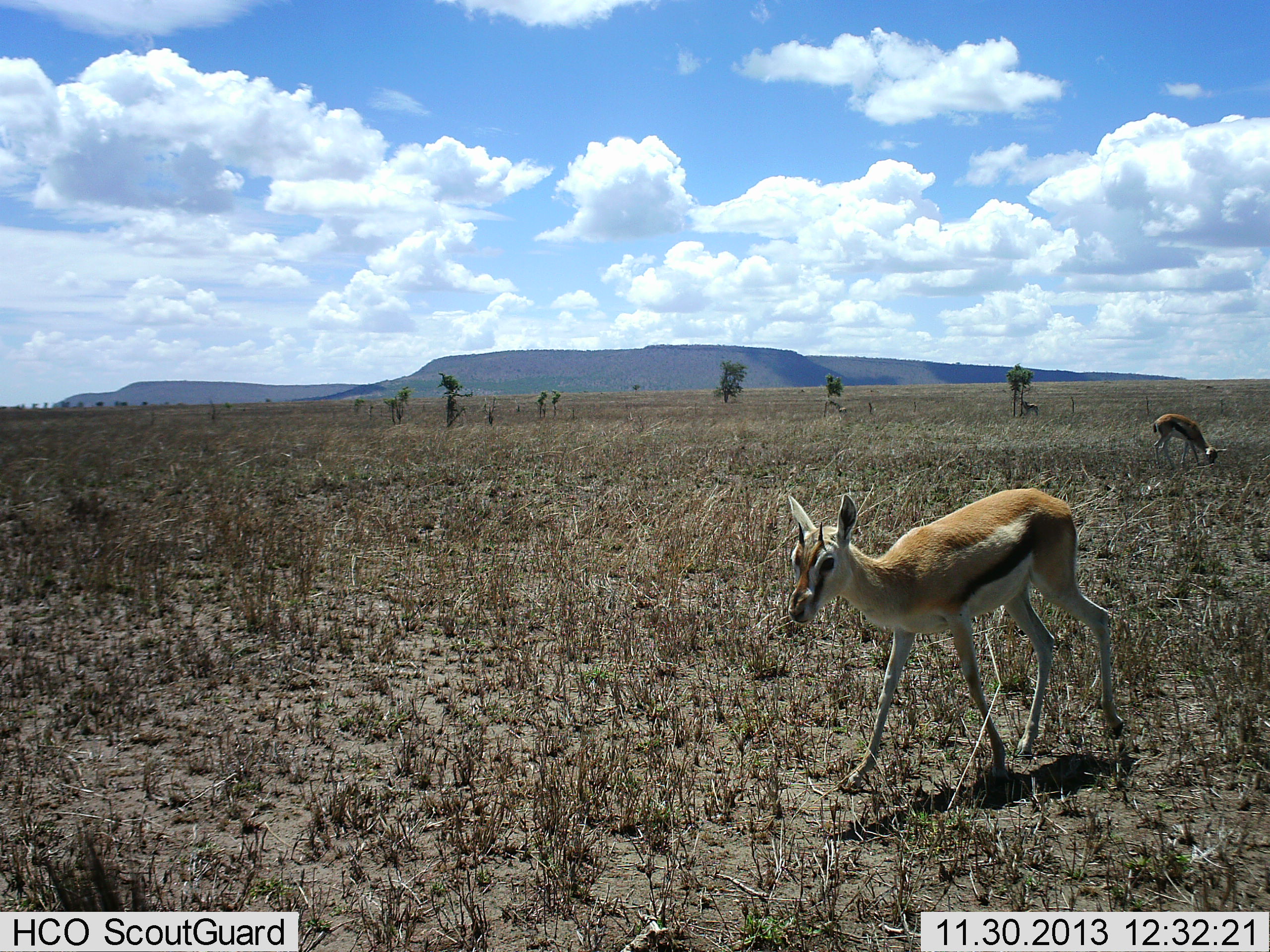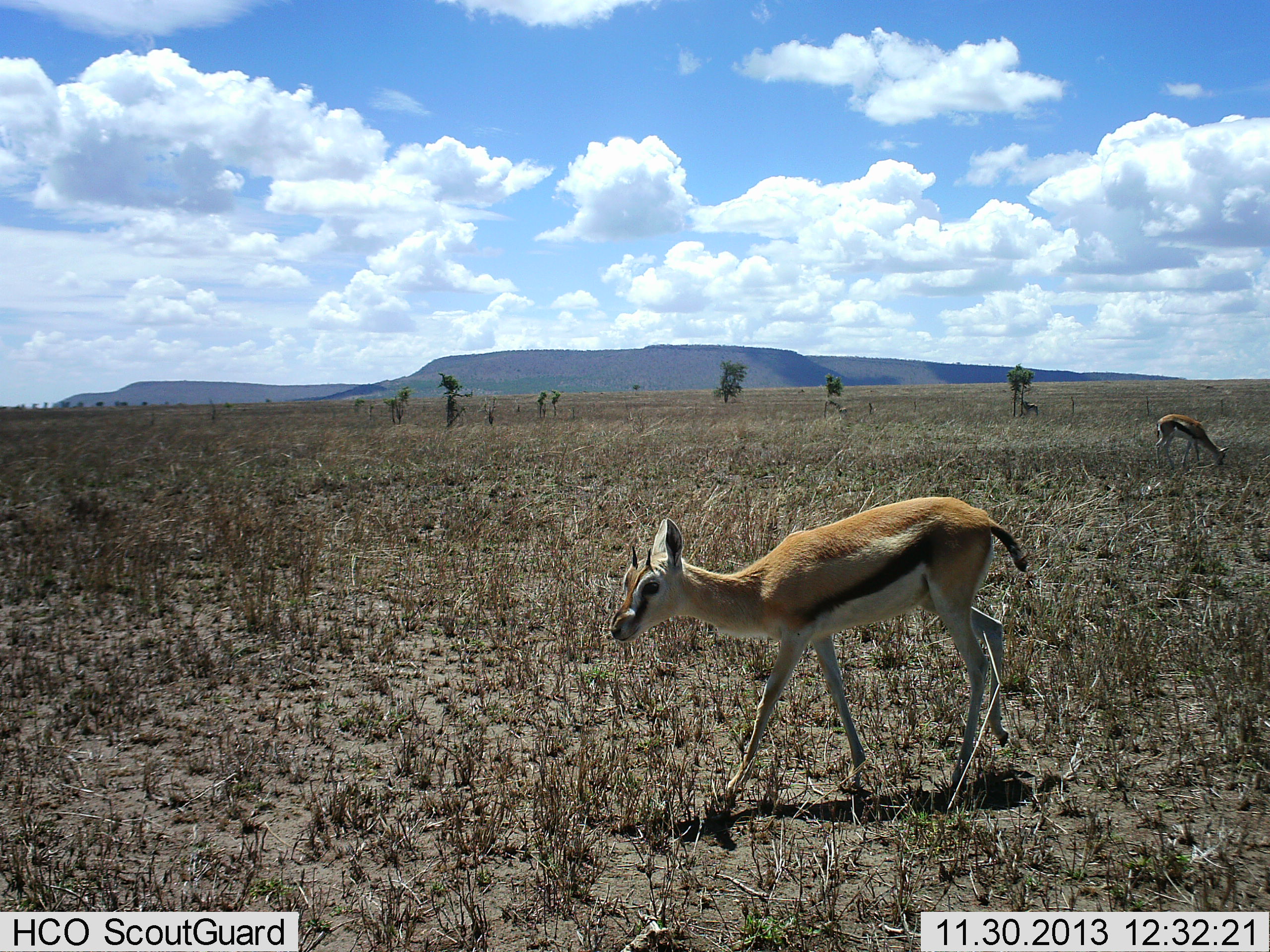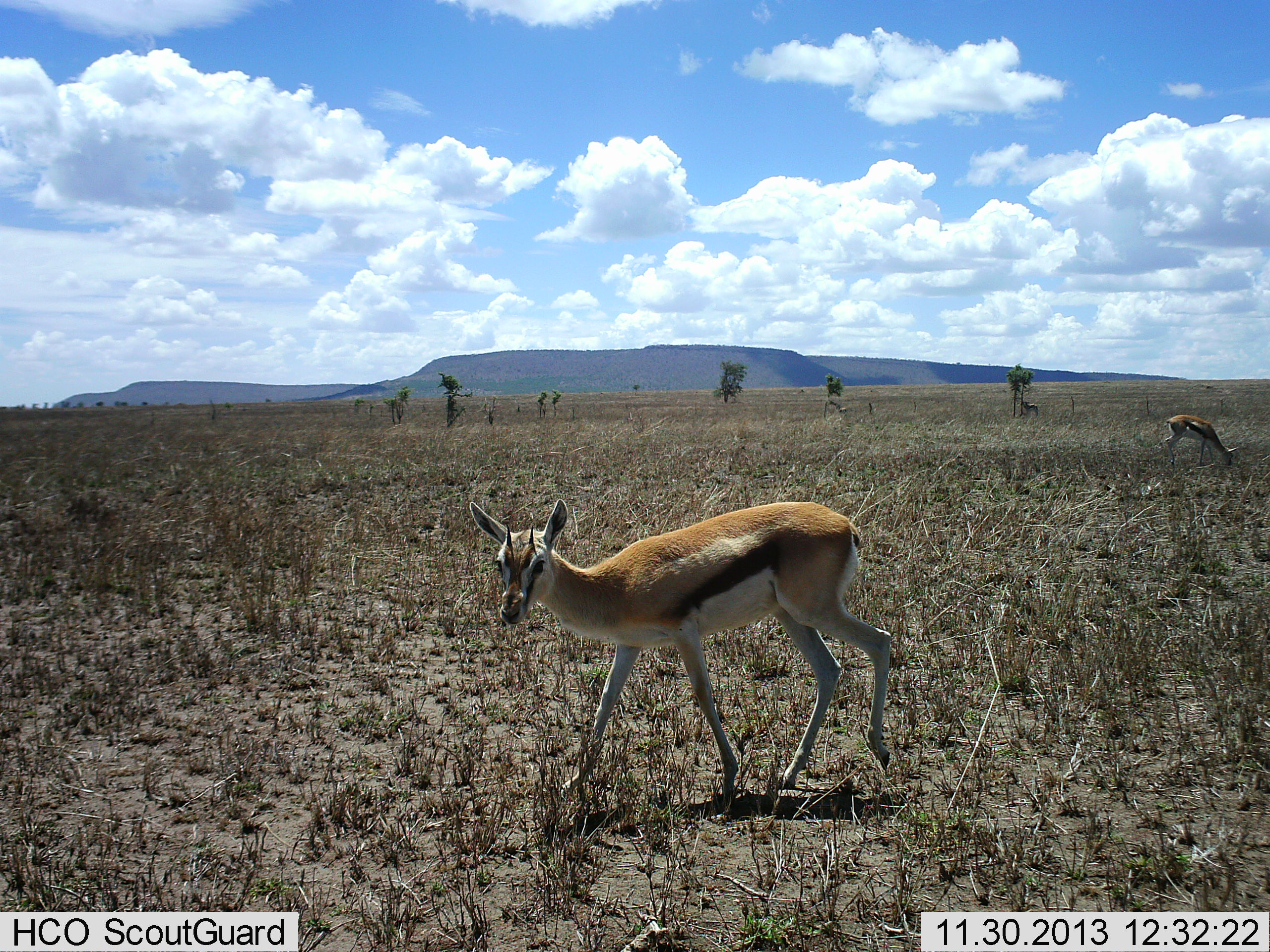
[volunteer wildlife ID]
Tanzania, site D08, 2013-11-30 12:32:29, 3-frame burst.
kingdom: Animalia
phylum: Chordata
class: Mammalia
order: Artiodactyla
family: Bovidae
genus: Eudorcas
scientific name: Eudorcas thomsonii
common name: thomson's gazelle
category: gazellethomsons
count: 2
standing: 20%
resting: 0%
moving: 70%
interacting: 0%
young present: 0%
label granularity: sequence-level